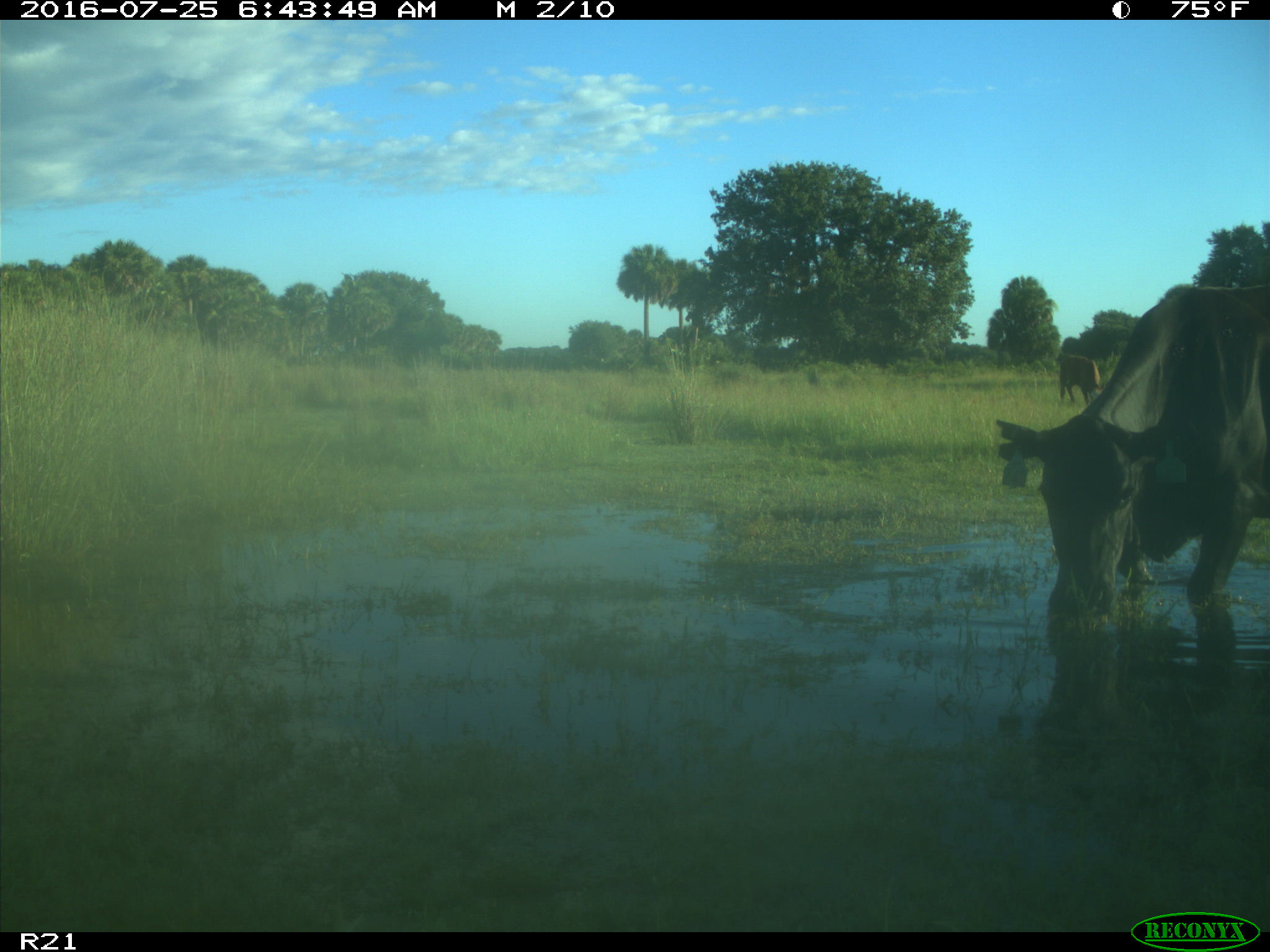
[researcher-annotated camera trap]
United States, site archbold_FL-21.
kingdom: Animalia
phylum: Chordata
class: Mammalia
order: Artiodactyla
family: Bovidae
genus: Bos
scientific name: Bos taurus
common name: domestic cow